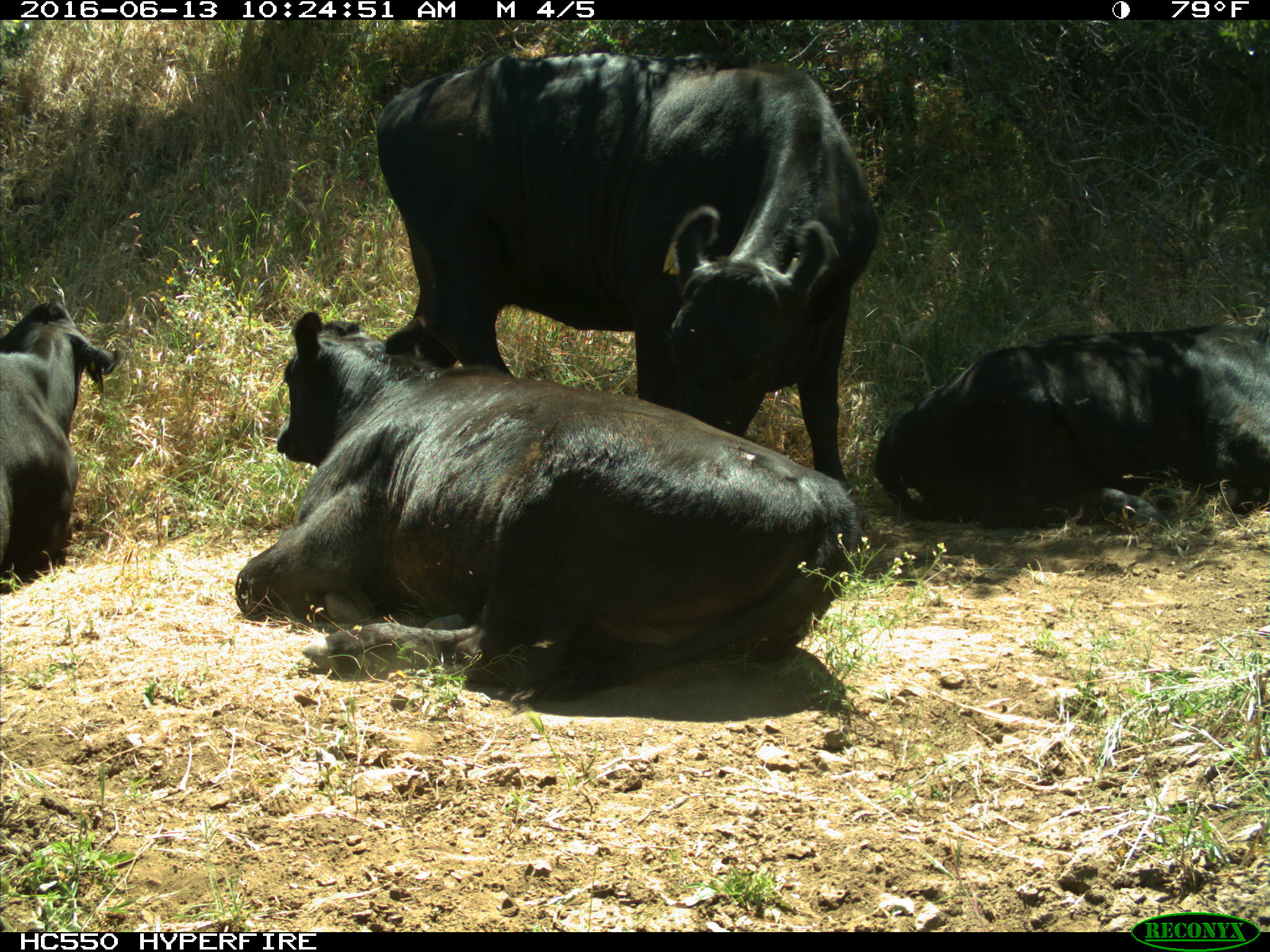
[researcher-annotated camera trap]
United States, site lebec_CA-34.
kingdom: Animalia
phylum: Chordata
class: Mammalia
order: Artiodactyla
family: Bovidae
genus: Bos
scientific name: Bos taurus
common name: domestic cow